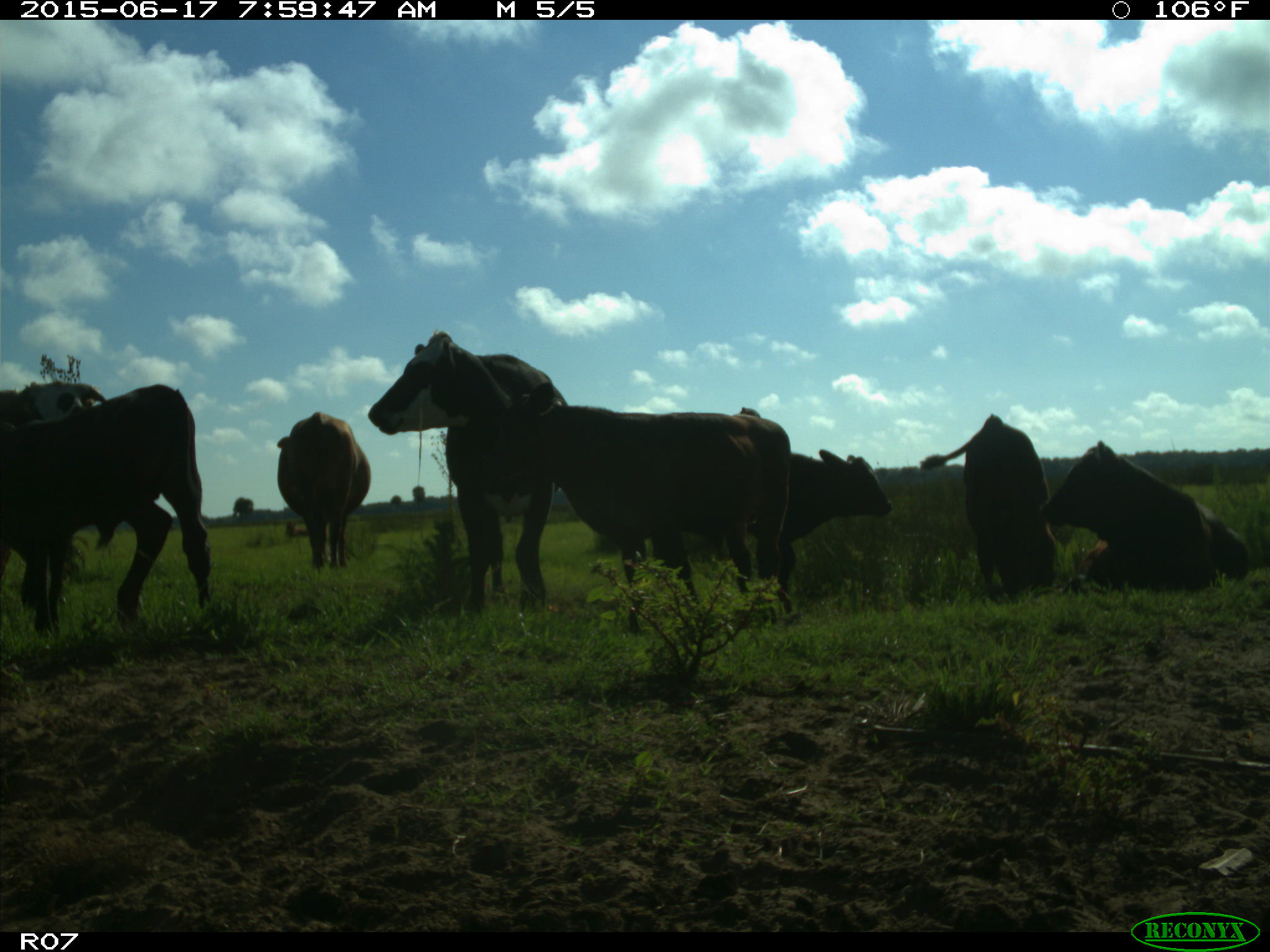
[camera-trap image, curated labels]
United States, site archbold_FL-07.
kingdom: Animalia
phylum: Chordata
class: Mammalia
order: Artiodactyla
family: Bovidae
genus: Bos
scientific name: Bos taurus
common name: domestic cow